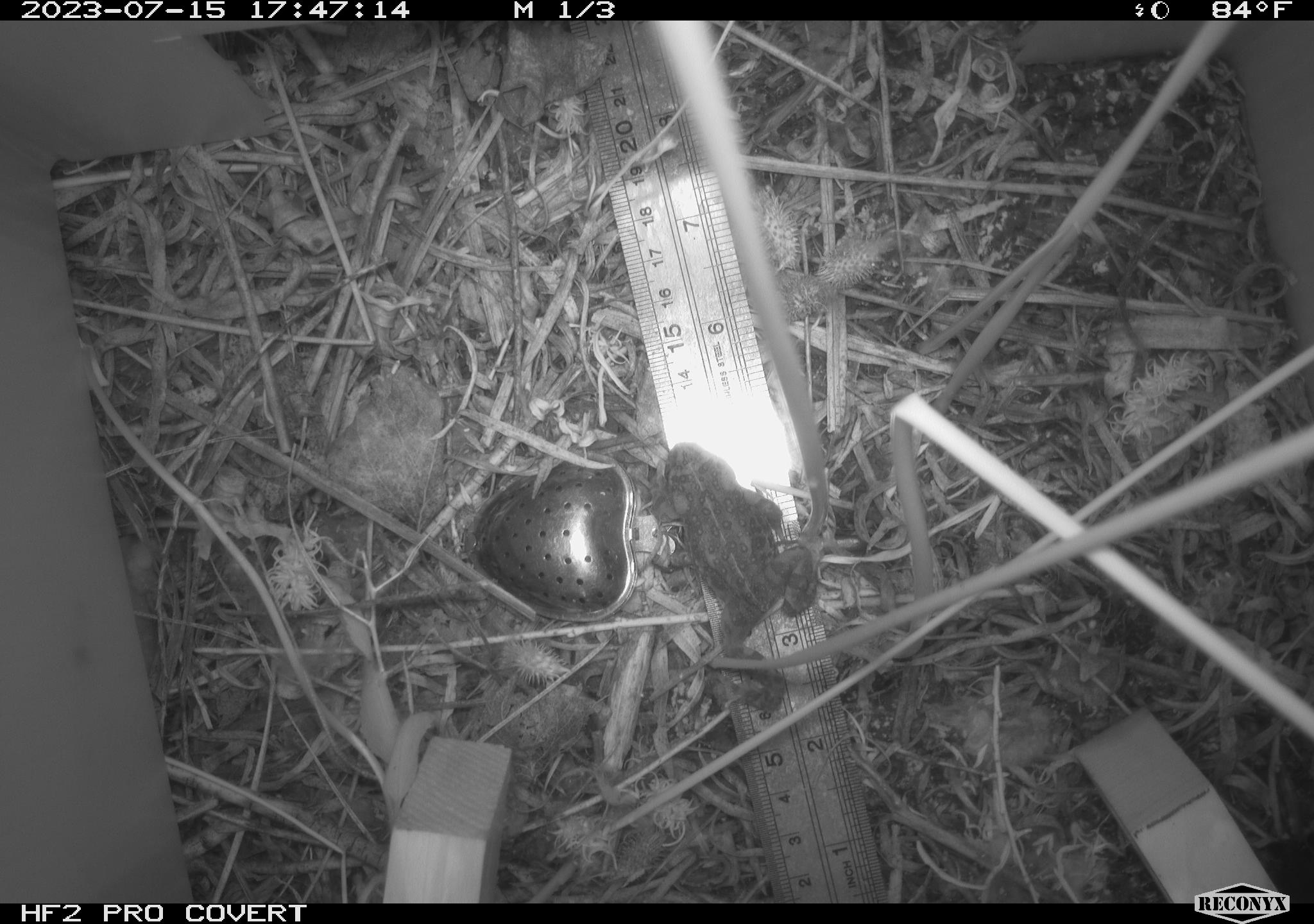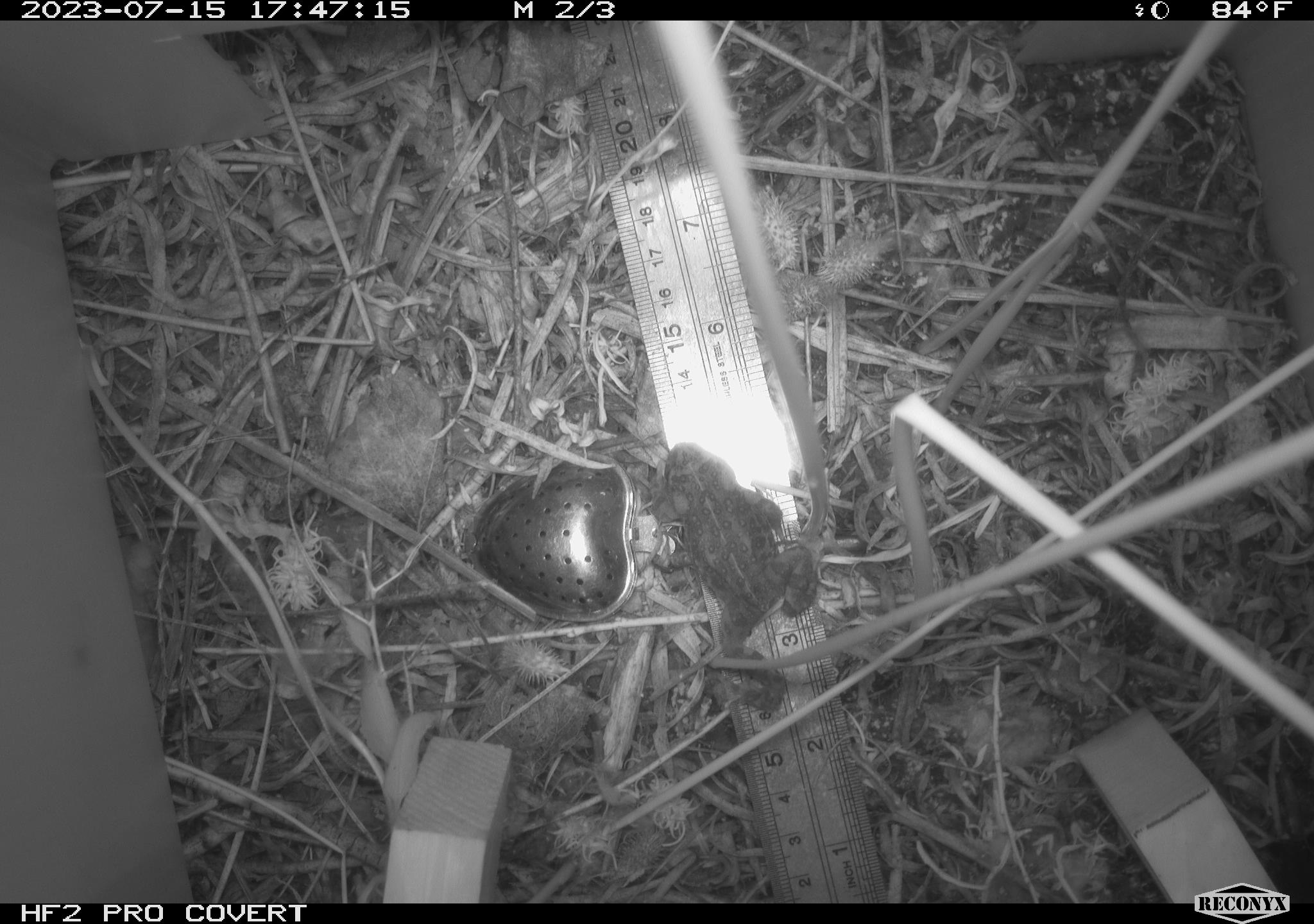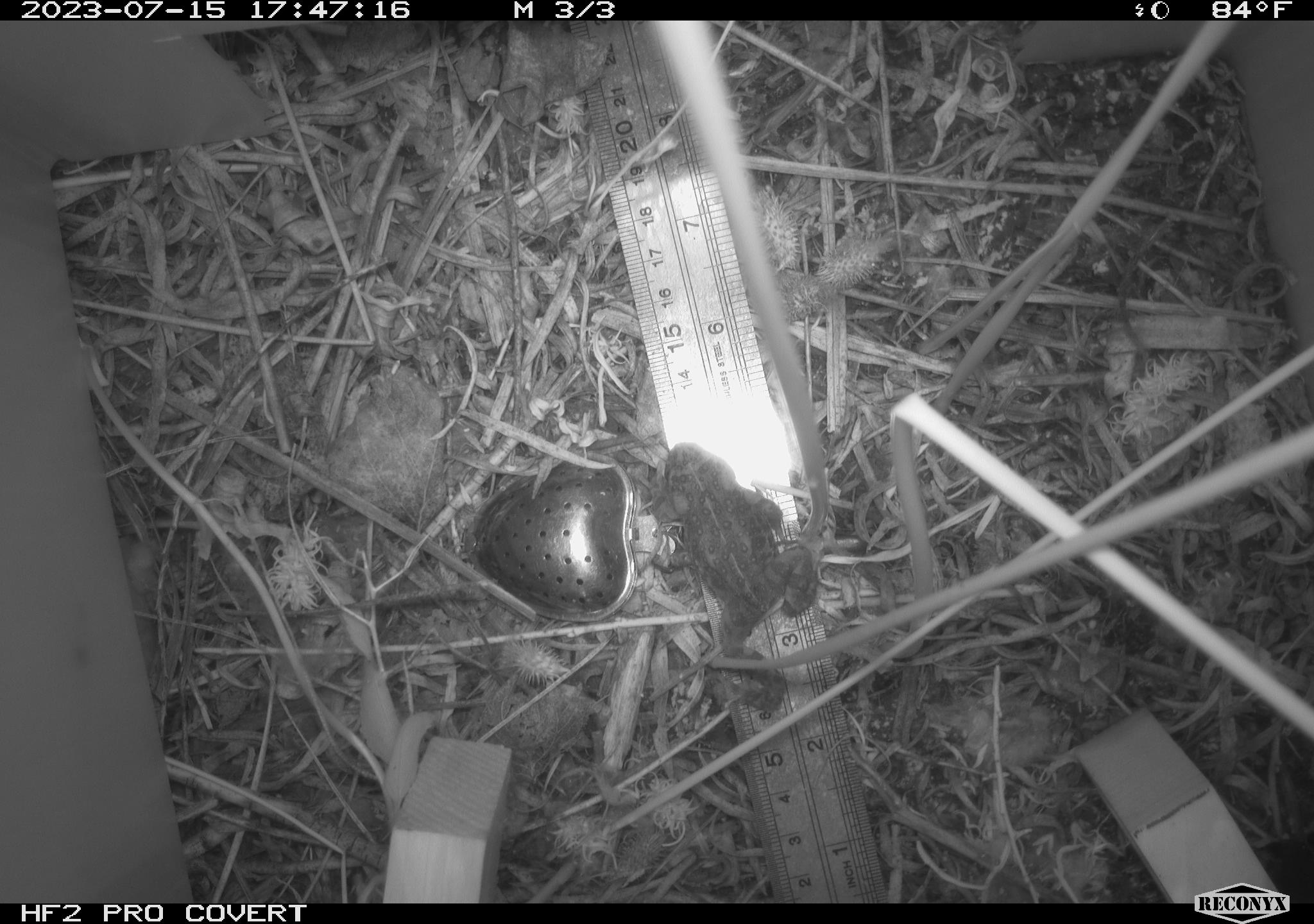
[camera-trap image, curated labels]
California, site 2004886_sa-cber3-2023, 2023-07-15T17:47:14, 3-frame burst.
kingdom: Animalia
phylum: Chordata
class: Amphibia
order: Anura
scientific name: Anura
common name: frogs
Frogs (Anura).